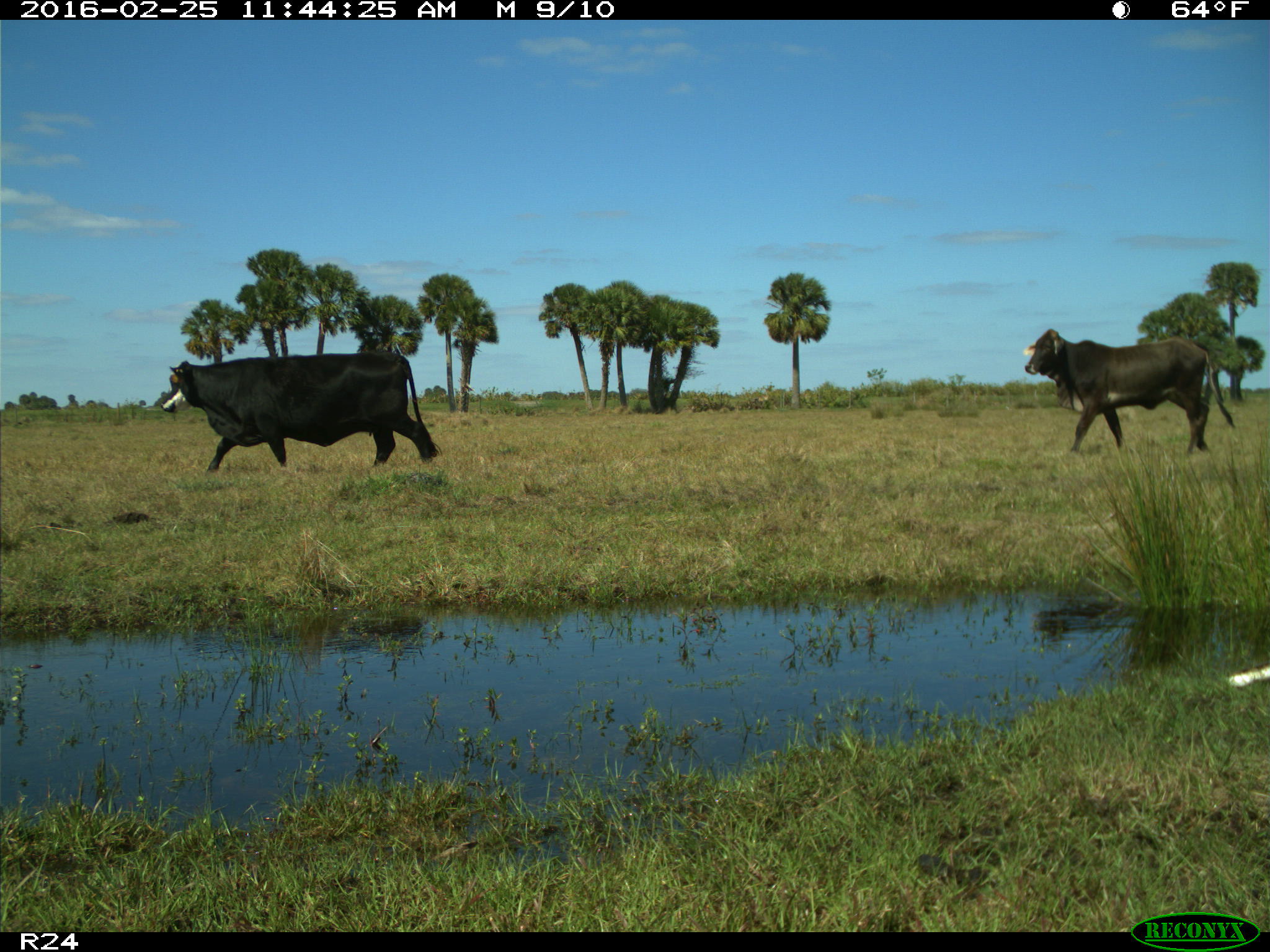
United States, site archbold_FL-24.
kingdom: Animalia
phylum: Chordata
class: Mammalia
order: Artiodactyla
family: Bovidae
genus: Bos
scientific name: Bos taurus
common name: domestic cow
Bos taurus (domestic cow).